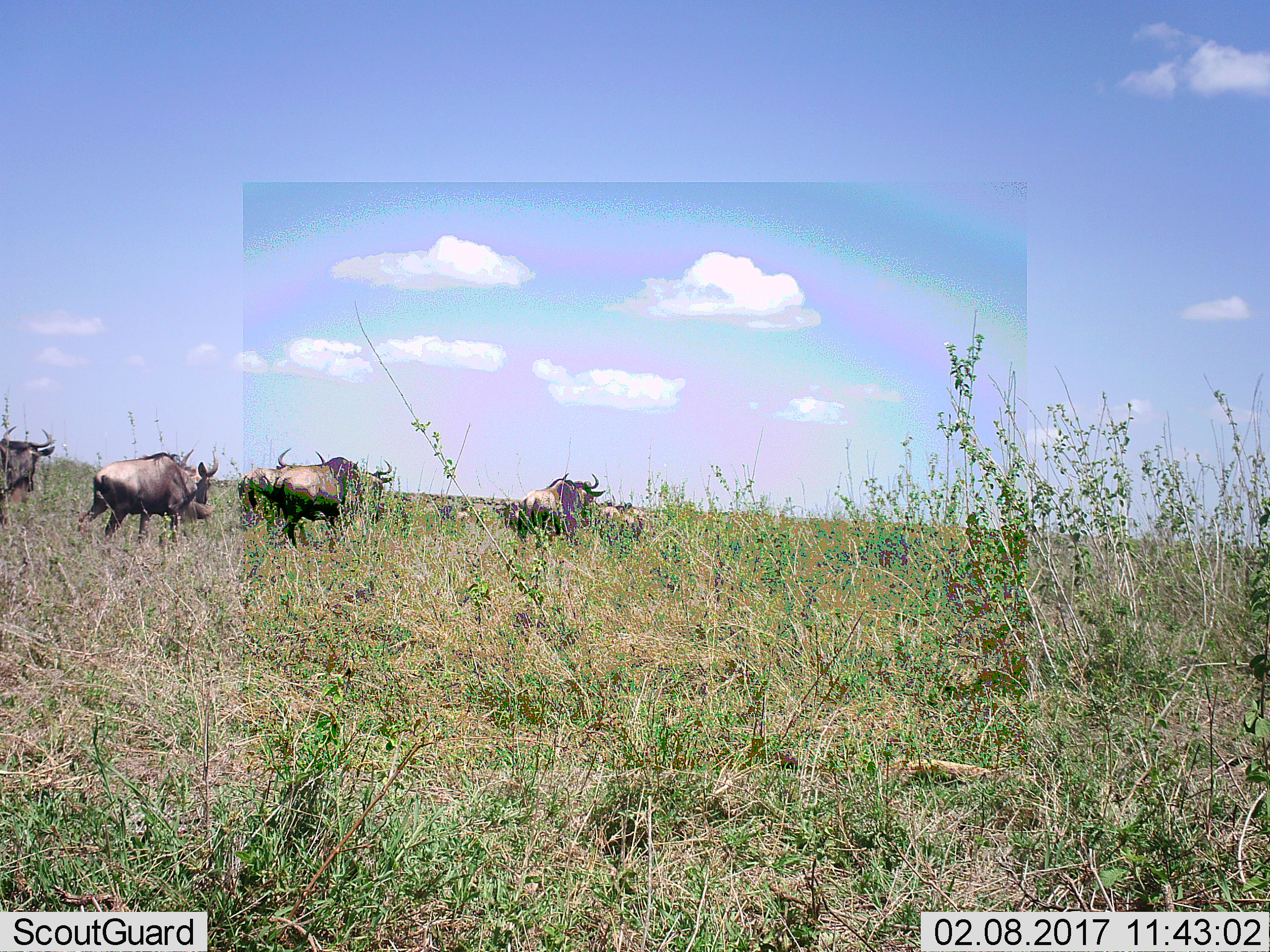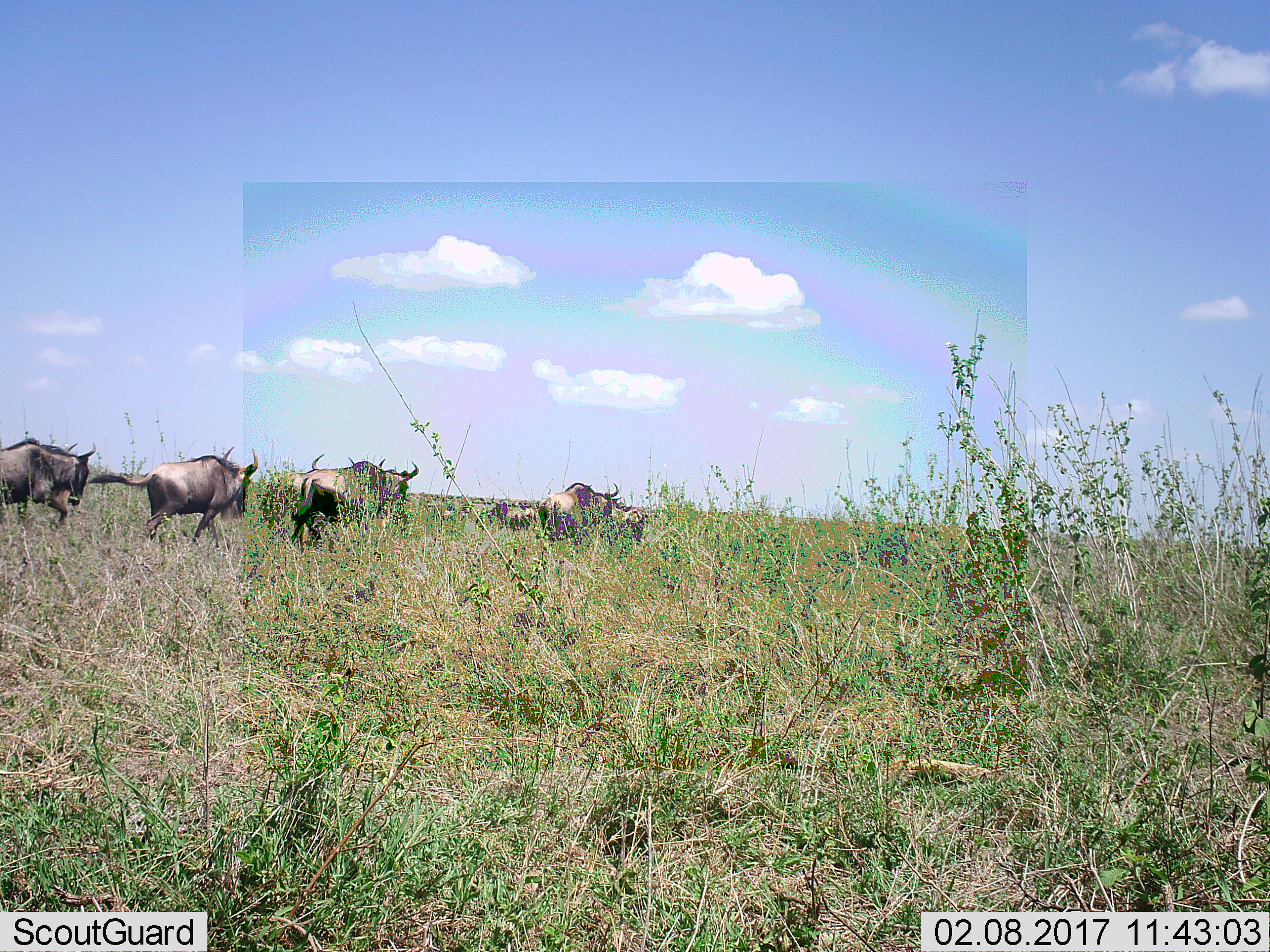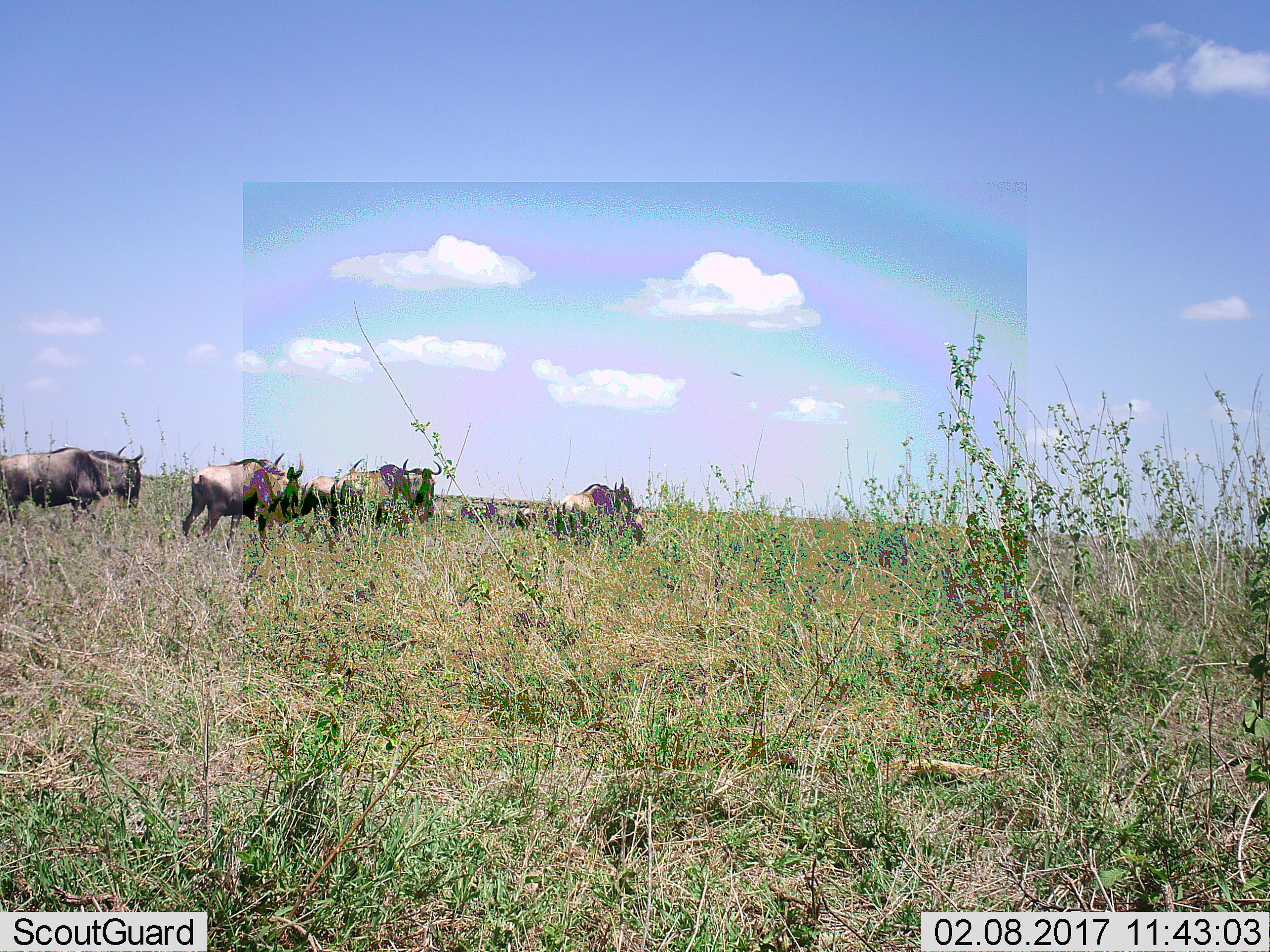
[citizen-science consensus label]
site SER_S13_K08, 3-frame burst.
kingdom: Animalia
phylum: Chordata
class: Mammalia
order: Artiodactyla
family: Bovidae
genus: Connochaetes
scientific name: Connochaetes taurinus taurinus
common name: blue wildebeest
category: wildebeestblue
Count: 9.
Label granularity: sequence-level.